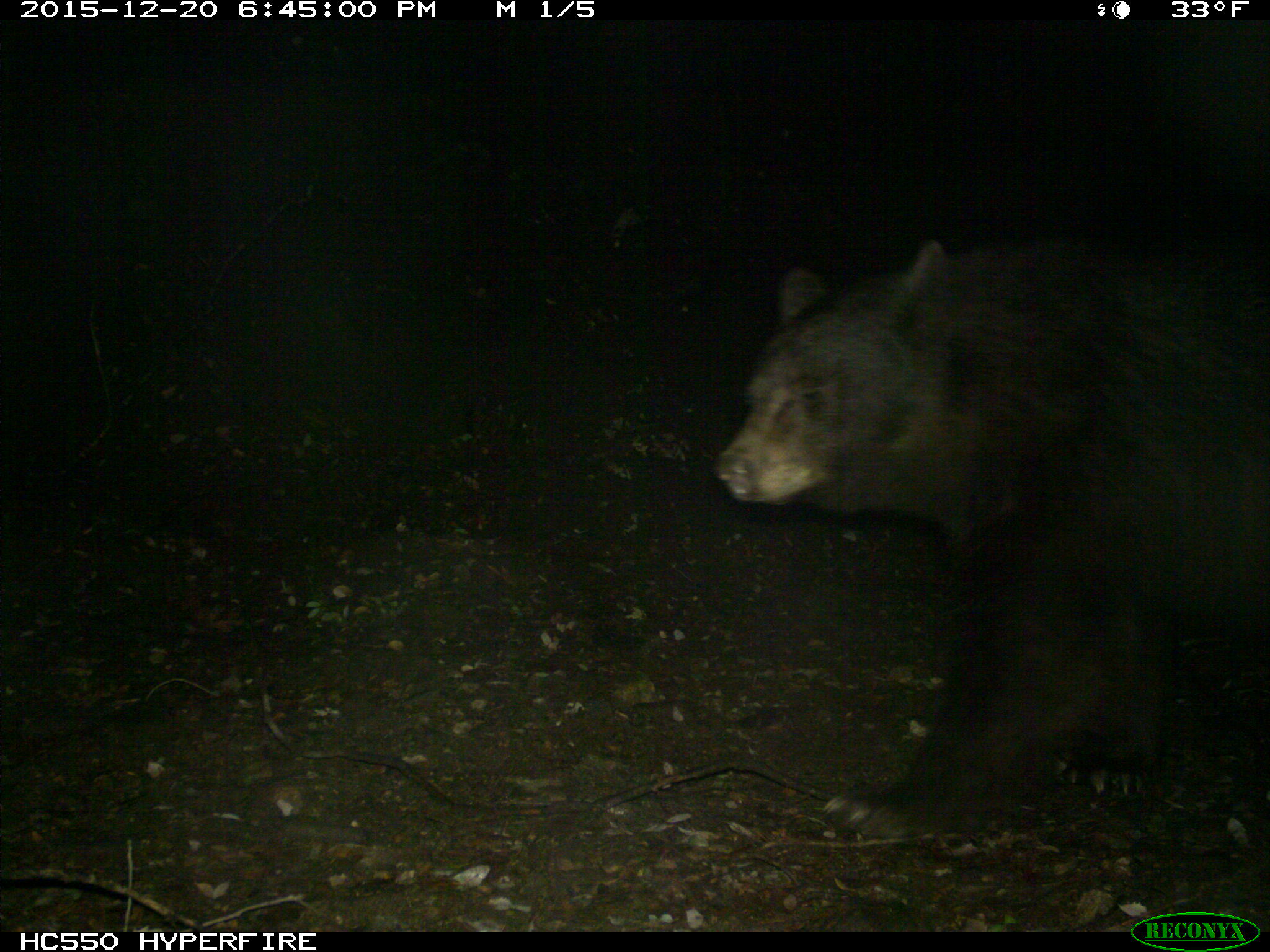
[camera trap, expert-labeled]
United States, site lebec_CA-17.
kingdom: Animalia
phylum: Chordata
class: Mammalia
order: Carnivora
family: Ursidae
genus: Ursus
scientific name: Ursus americanus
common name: american black bear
Ursus americanus (american black bear).